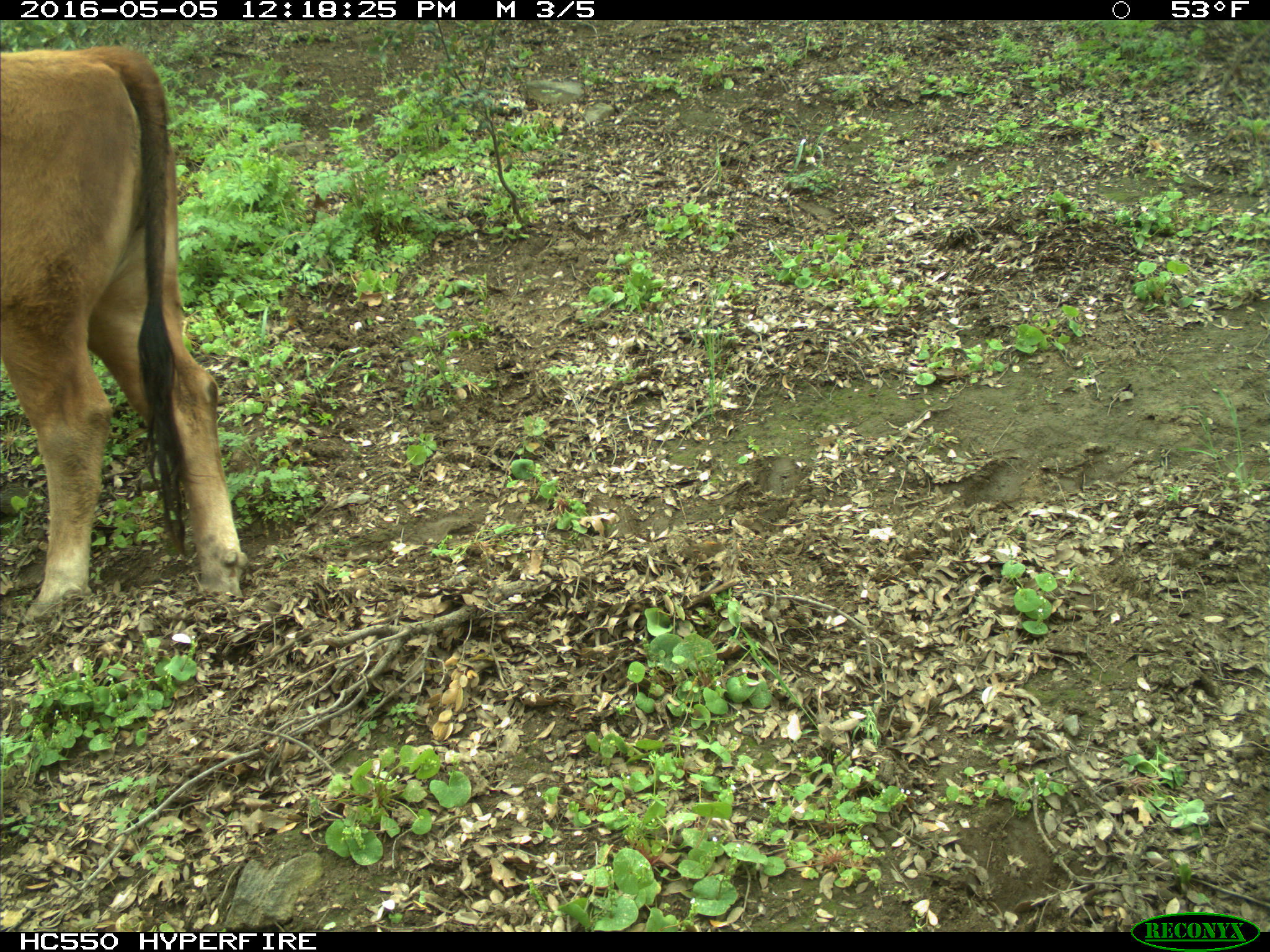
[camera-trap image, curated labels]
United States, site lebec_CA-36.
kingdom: Animalia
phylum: Chordata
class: Mammalia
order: Artiodactyla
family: Bovidae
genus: Bos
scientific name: Bos taurus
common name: domestic cow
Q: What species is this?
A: Bos taurus (domestic cow).